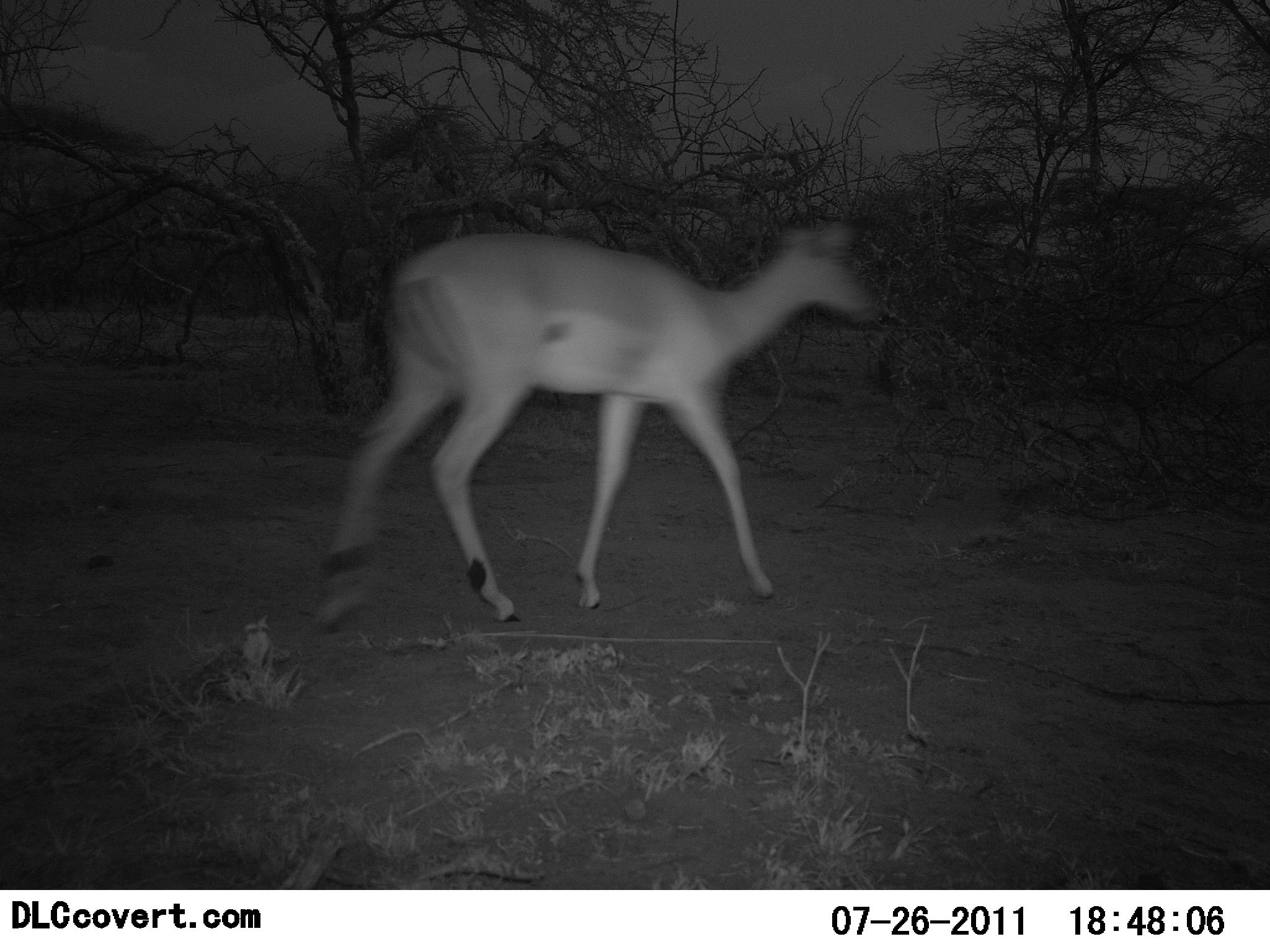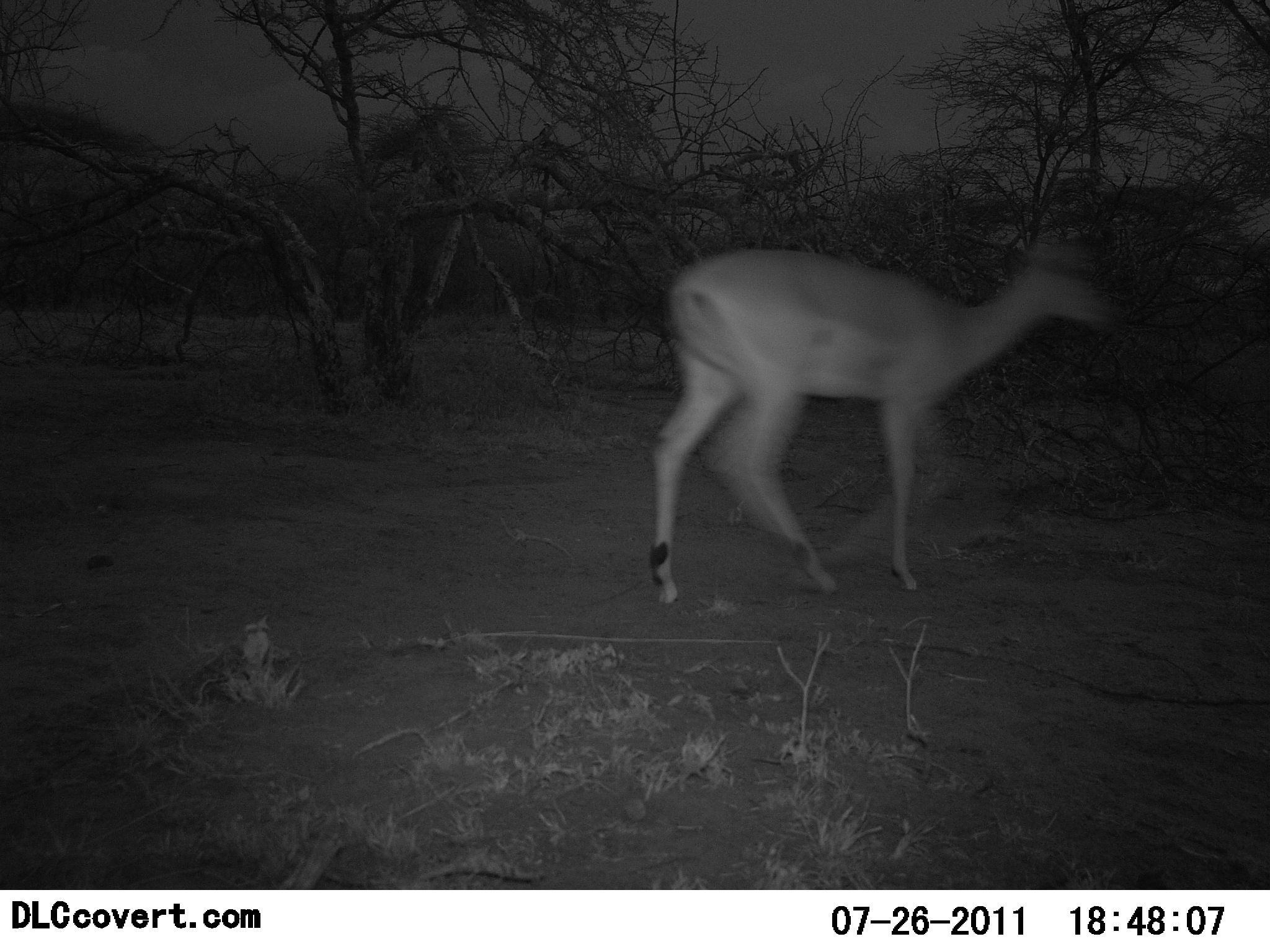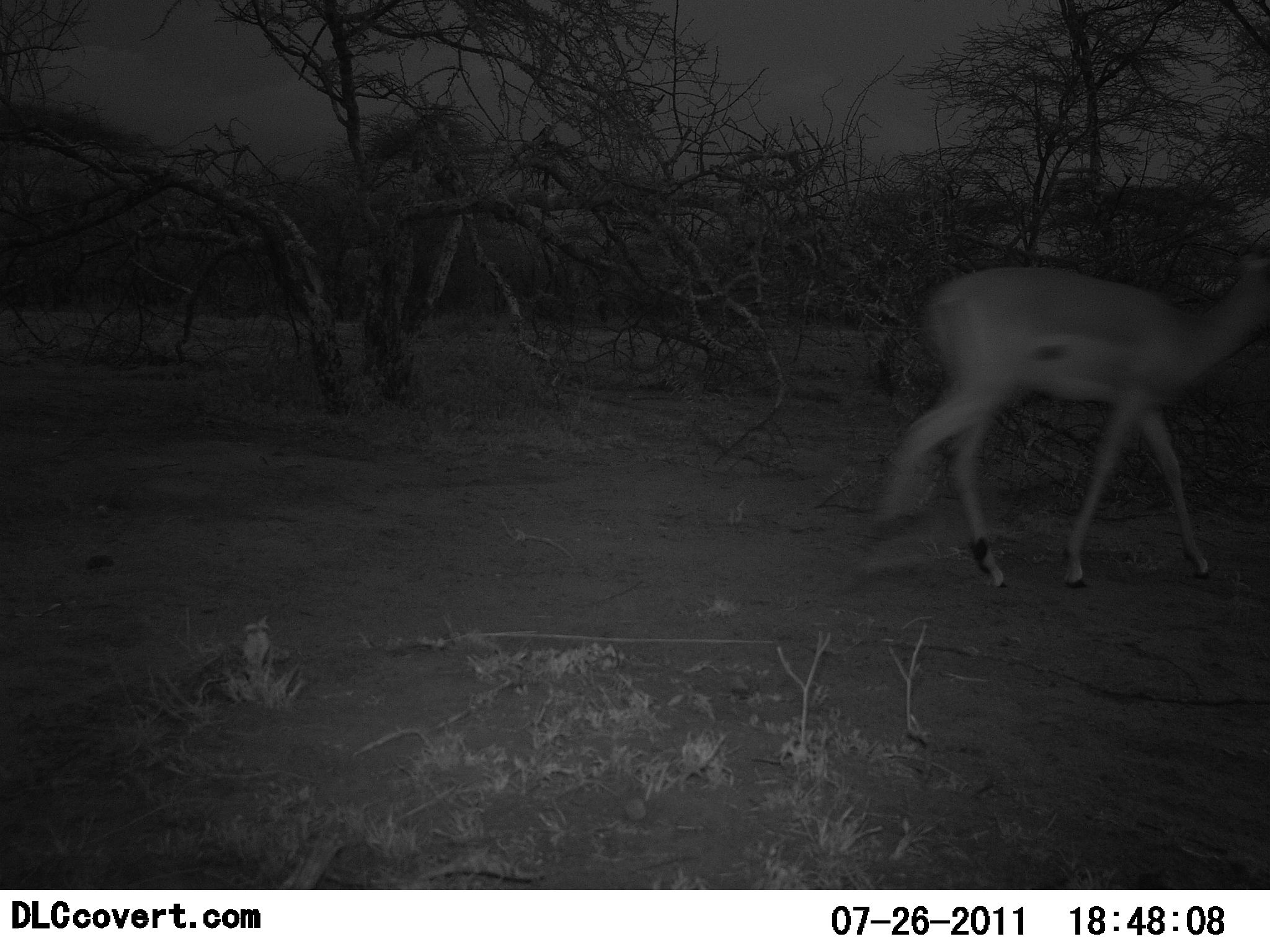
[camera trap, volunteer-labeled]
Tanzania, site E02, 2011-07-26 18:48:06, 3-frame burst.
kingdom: Animalia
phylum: Chordata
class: Mammalia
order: Artiodactyla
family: Bovidae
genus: Nanger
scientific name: Nanger granti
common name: grant's gazelle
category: gazellegrants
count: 1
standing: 0%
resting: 0%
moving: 100%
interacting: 0%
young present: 0%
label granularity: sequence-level